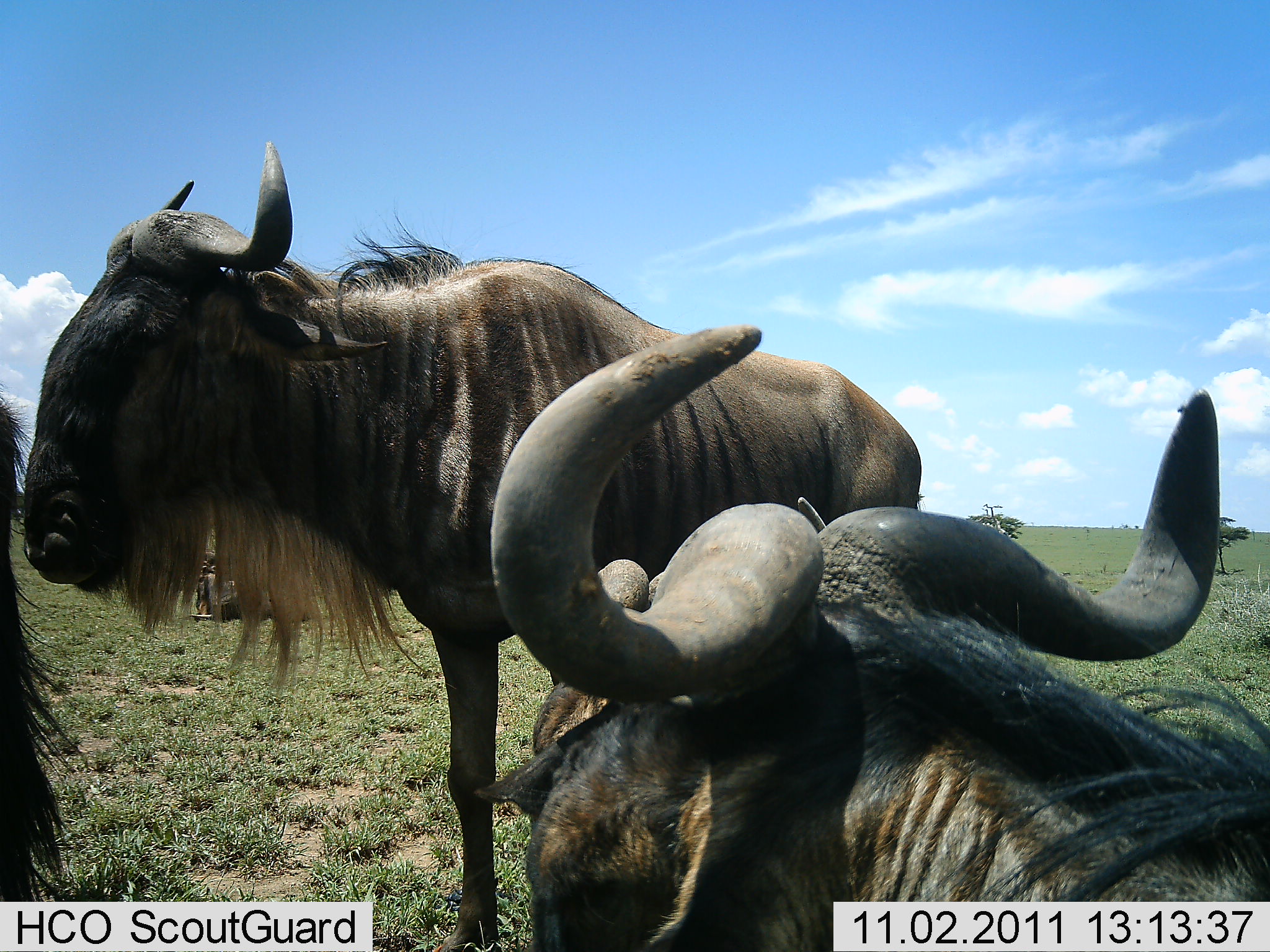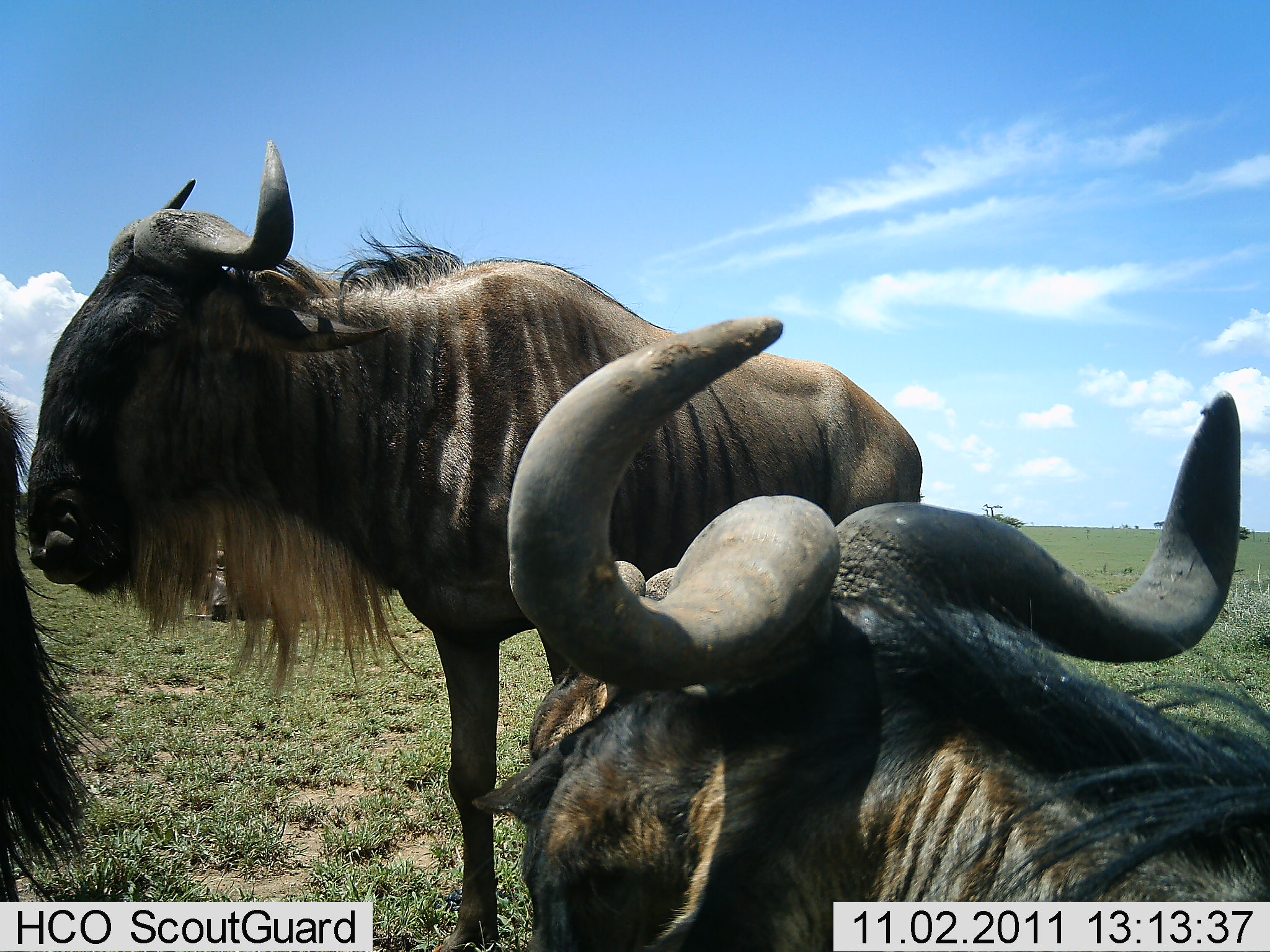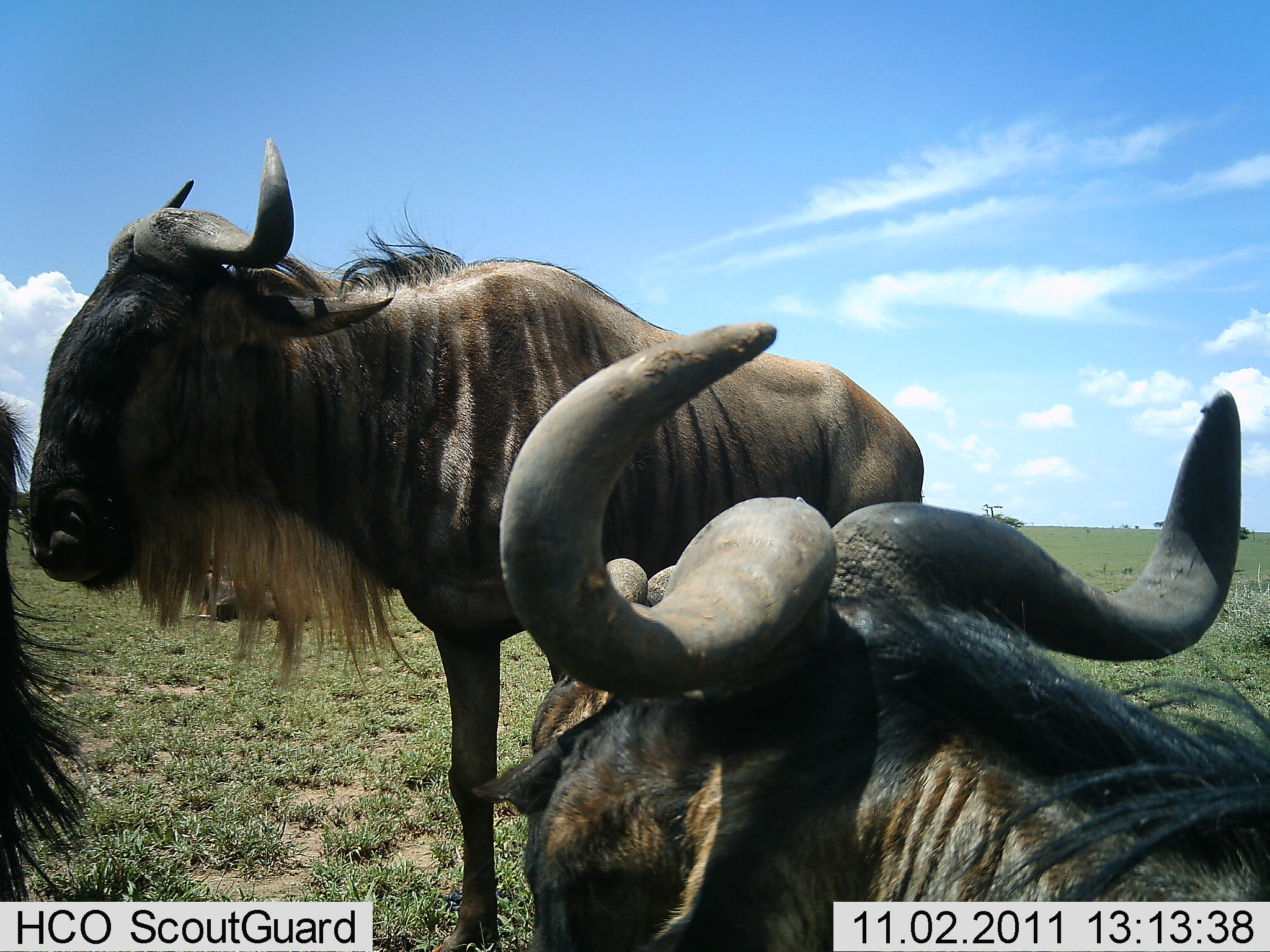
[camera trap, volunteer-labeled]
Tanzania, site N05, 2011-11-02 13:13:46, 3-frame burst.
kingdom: Animalia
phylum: Chordata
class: Mammalia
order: Artiodactyla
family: Bovidae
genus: Connochaetes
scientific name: Connochaetes taurinus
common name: blue wildebeest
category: wildebeest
Wildebeest (blue wildebeest) (Connochaetes taurinus), count 4. Behavior (volunteer vote fractions): standing 90%, resting 80%, moving 0%, interacting 0%. Young present (vote fraction): 0%. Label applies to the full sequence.